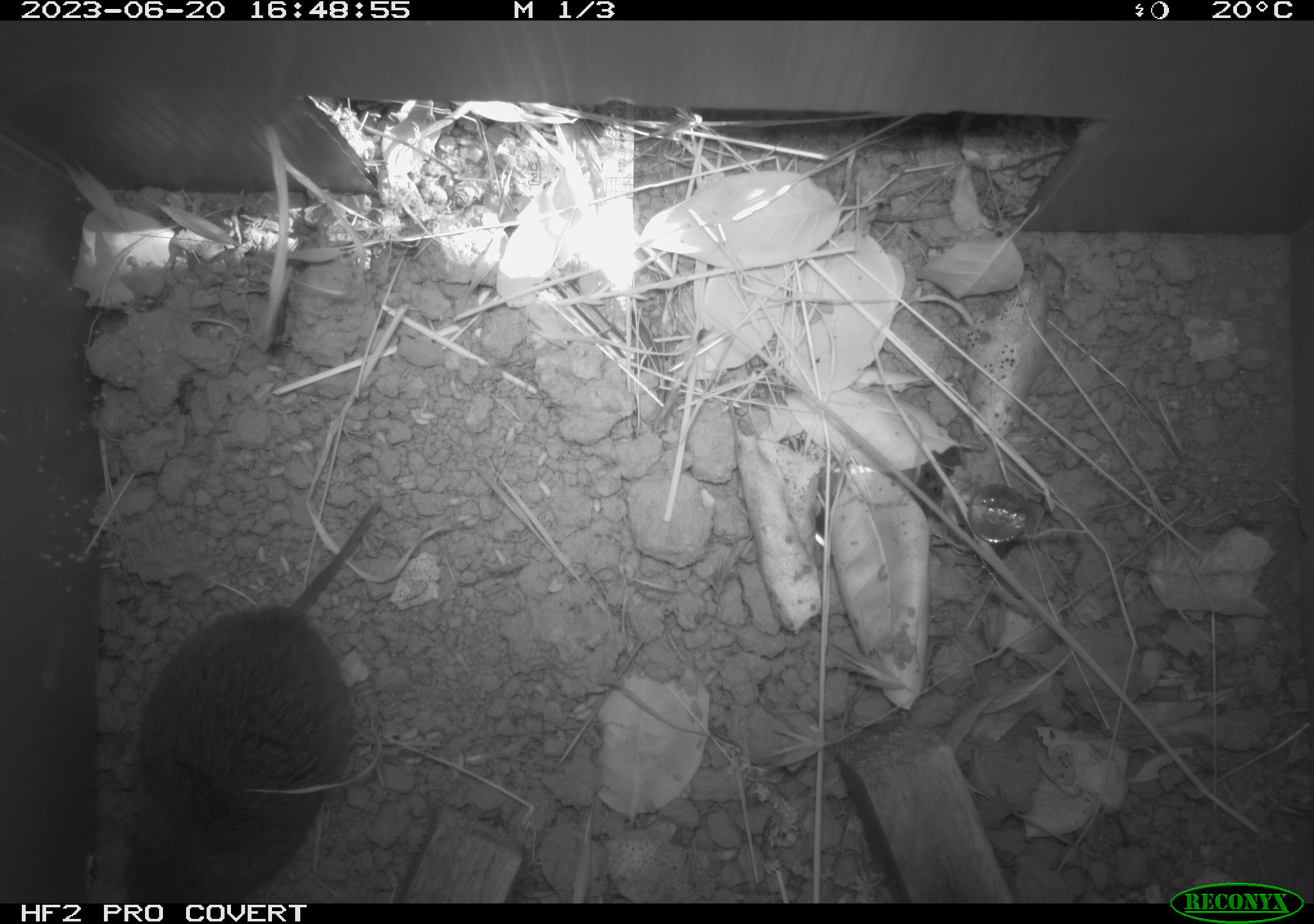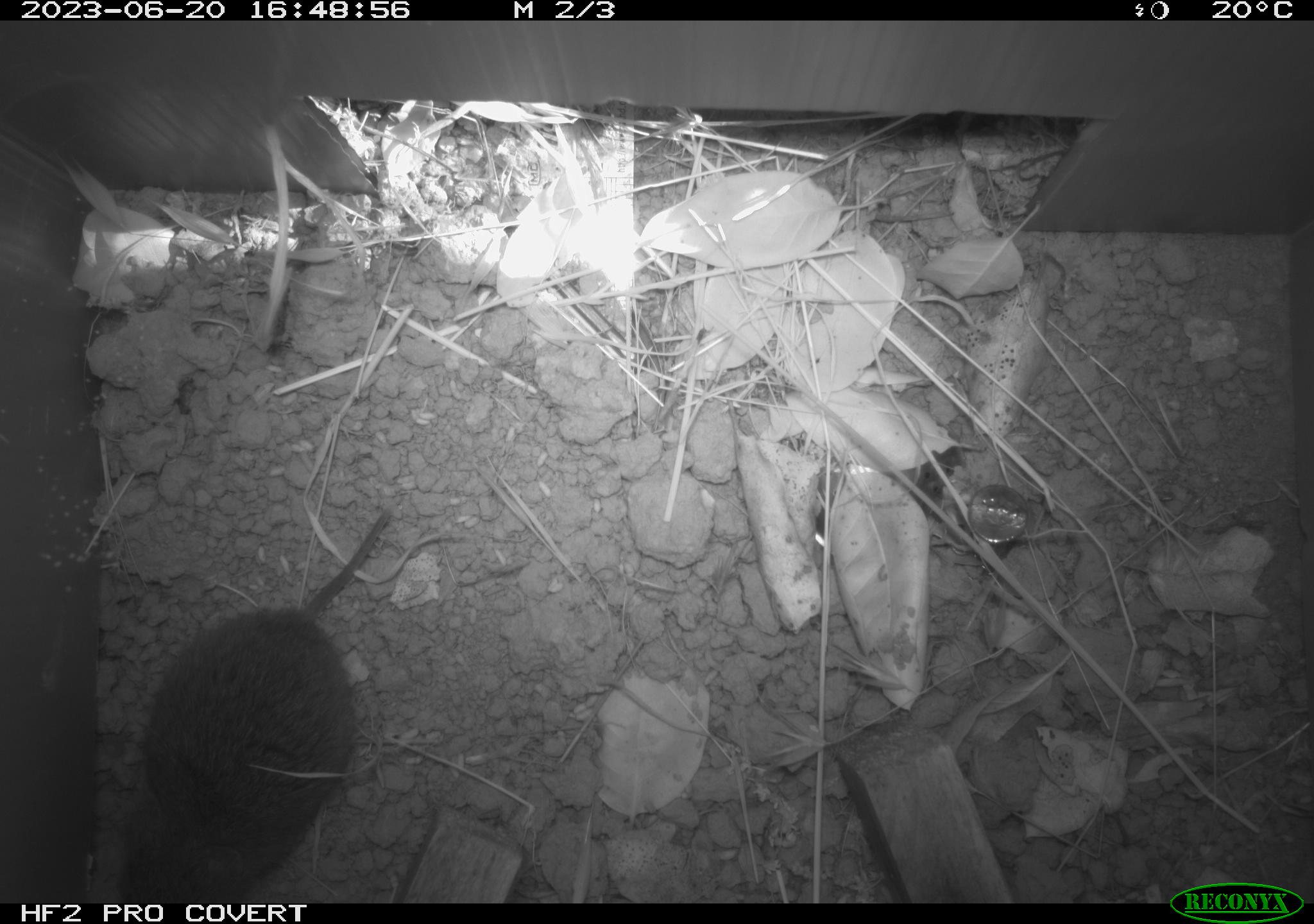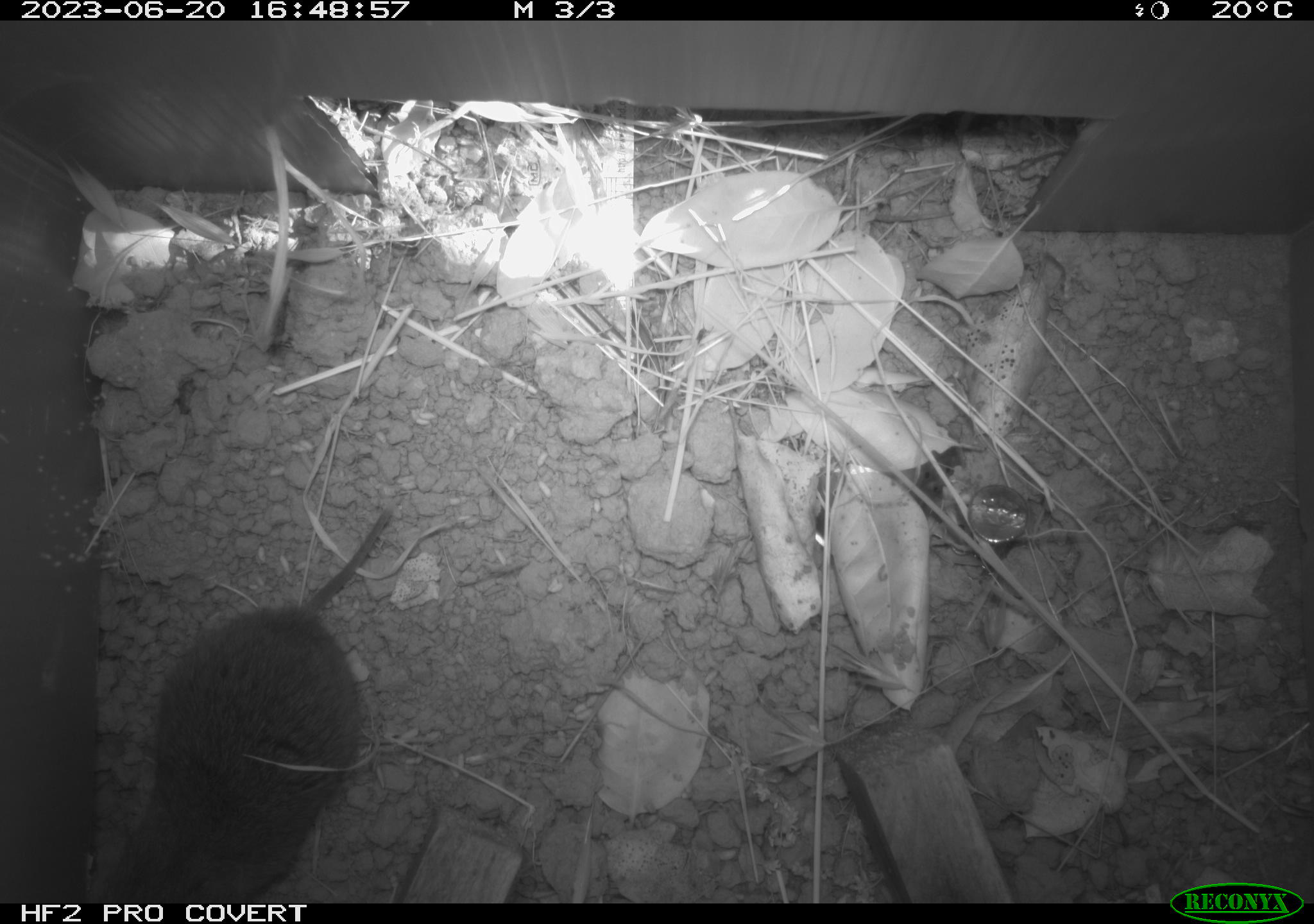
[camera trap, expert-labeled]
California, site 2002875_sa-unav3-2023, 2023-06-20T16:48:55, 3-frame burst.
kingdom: Animalia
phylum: Chordata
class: Mammalia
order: Rodentia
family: Cricetidae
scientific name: Arvicolinae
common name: voles, lemmings, and muskrats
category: arvicolinae subfamily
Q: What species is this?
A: Arvicolinae subfamily (voles, lemmings, and muskrats) (Arvicolinae).